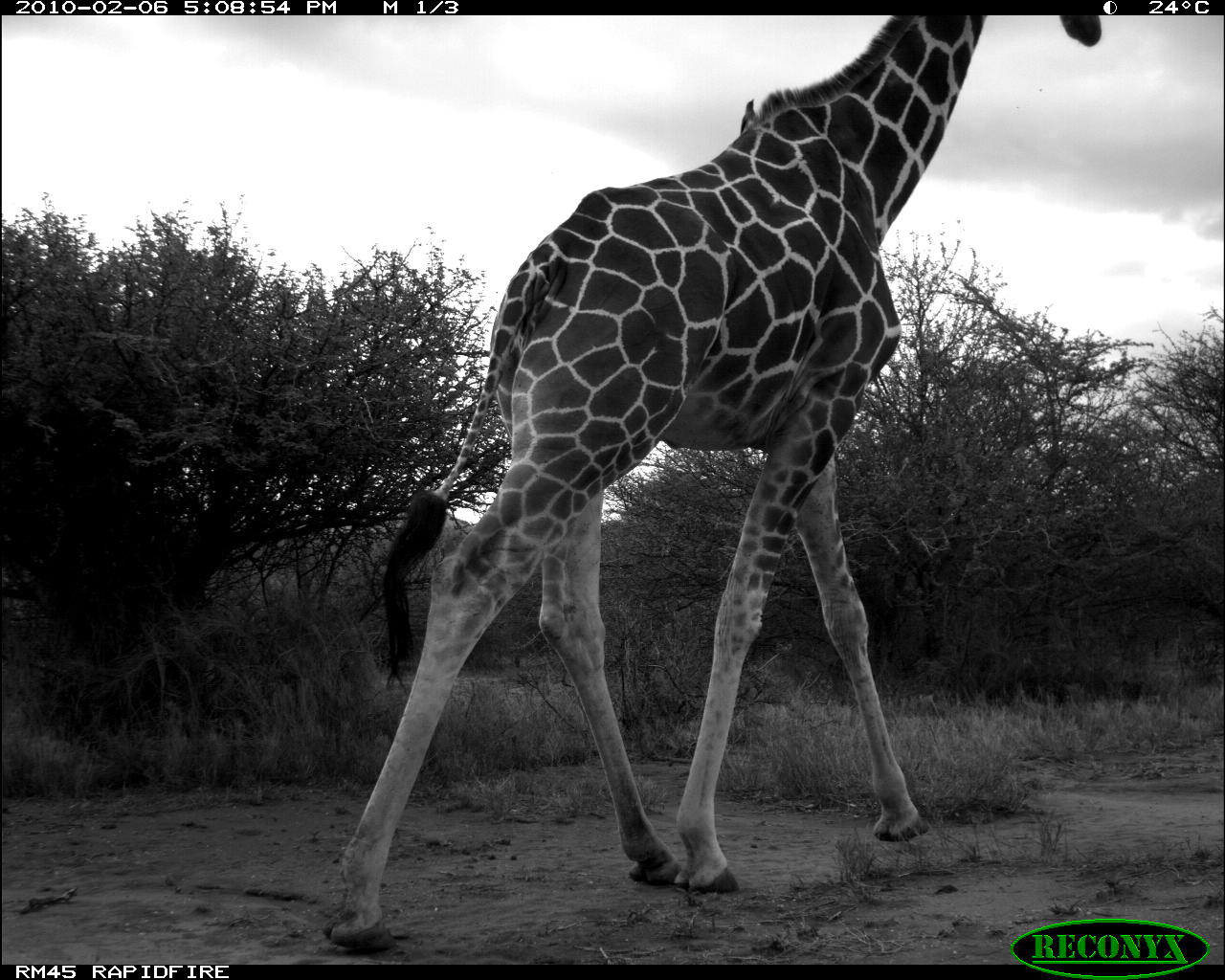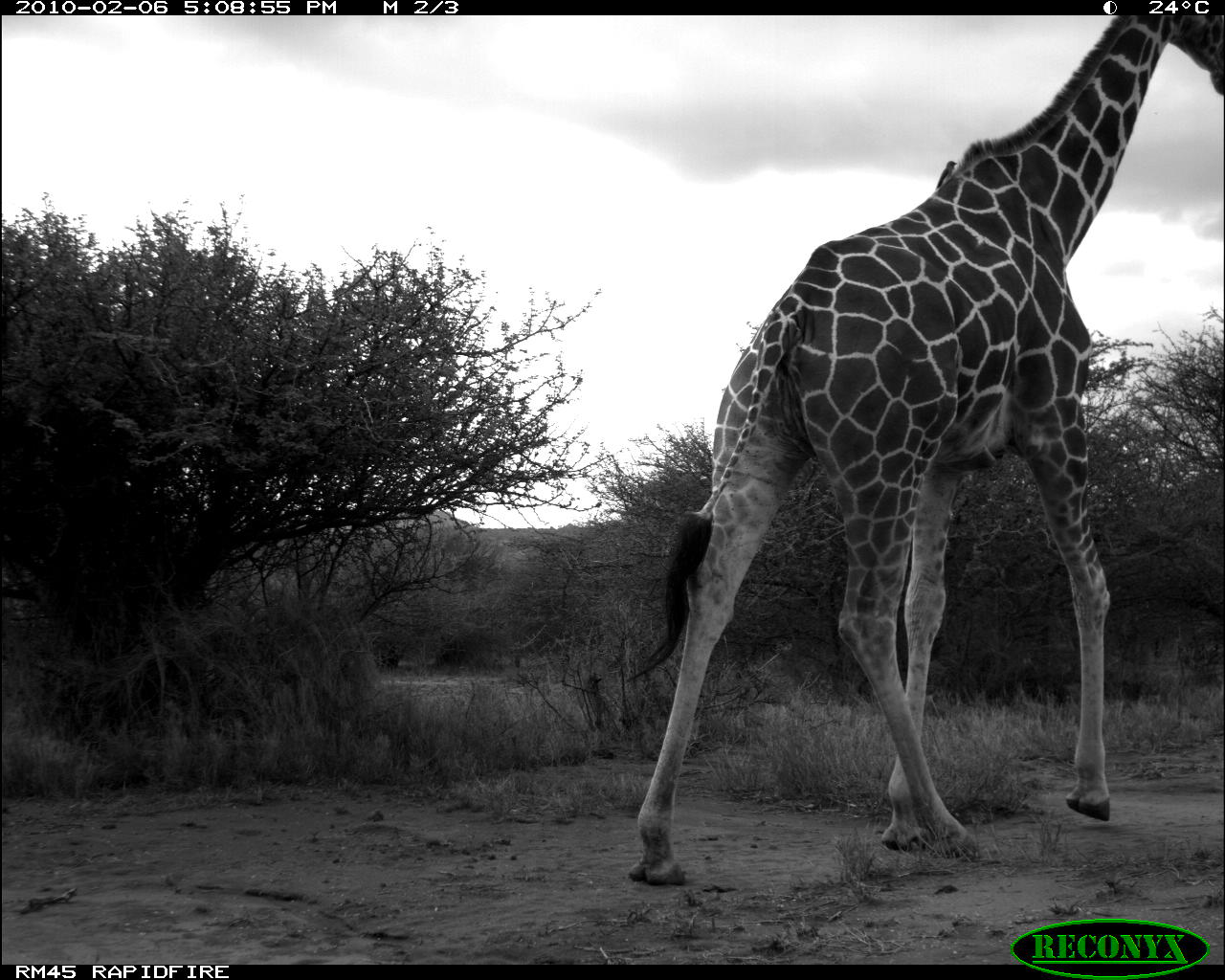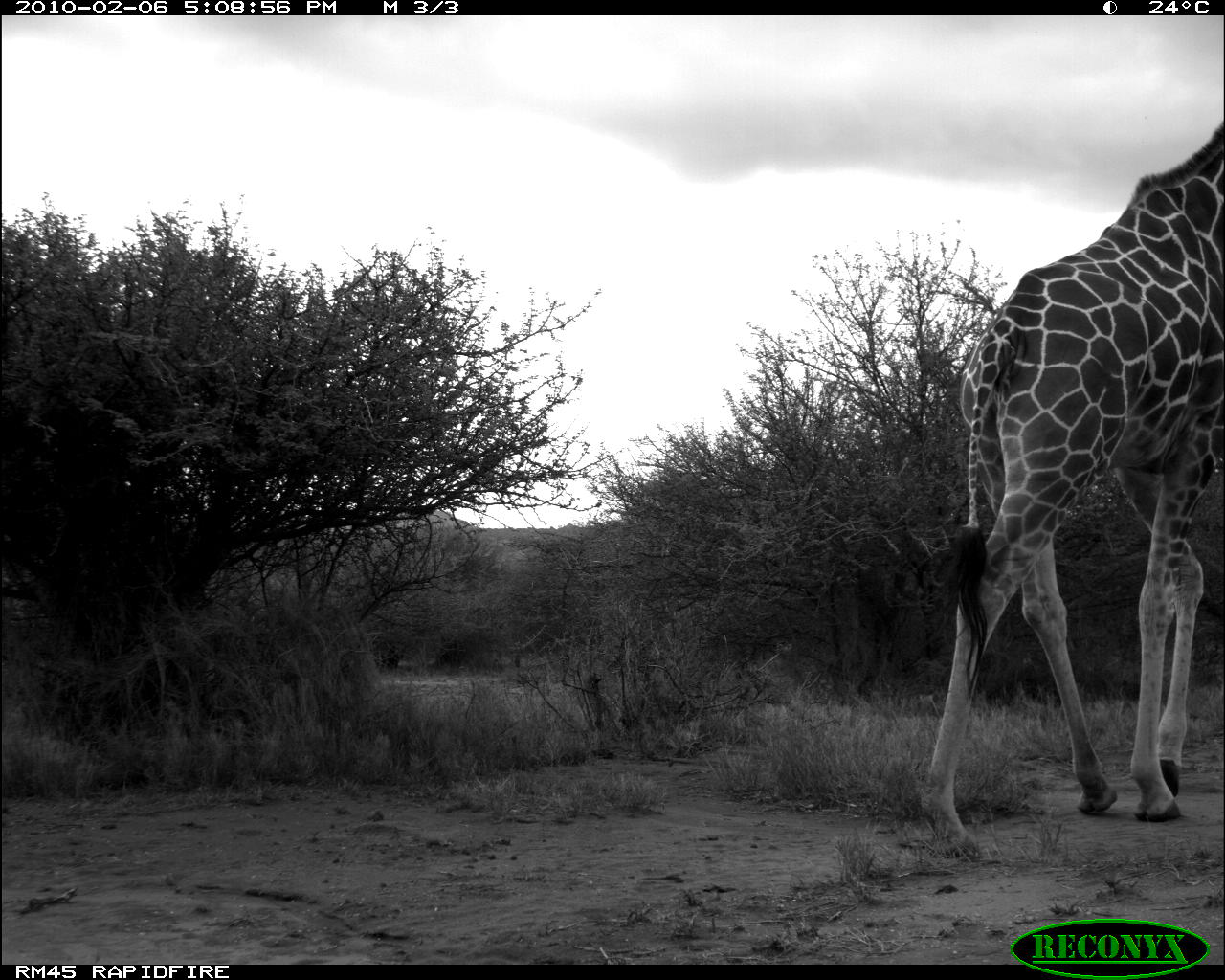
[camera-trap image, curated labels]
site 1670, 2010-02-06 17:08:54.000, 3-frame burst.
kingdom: Animalia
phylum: Chordata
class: Mammalia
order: Artiodactyla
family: Giraffidae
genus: Giraffa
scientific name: Giraffa camelopardalis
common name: giraffe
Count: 1.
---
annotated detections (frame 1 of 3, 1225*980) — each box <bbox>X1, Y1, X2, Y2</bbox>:
giraffa camelopardalis: <bbox>320, 14, 1100, 950</bbox>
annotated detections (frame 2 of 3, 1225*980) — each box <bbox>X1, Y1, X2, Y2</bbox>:
giraffa camelopardalis: <bbox>626, 14, 1222, 886</bbox>